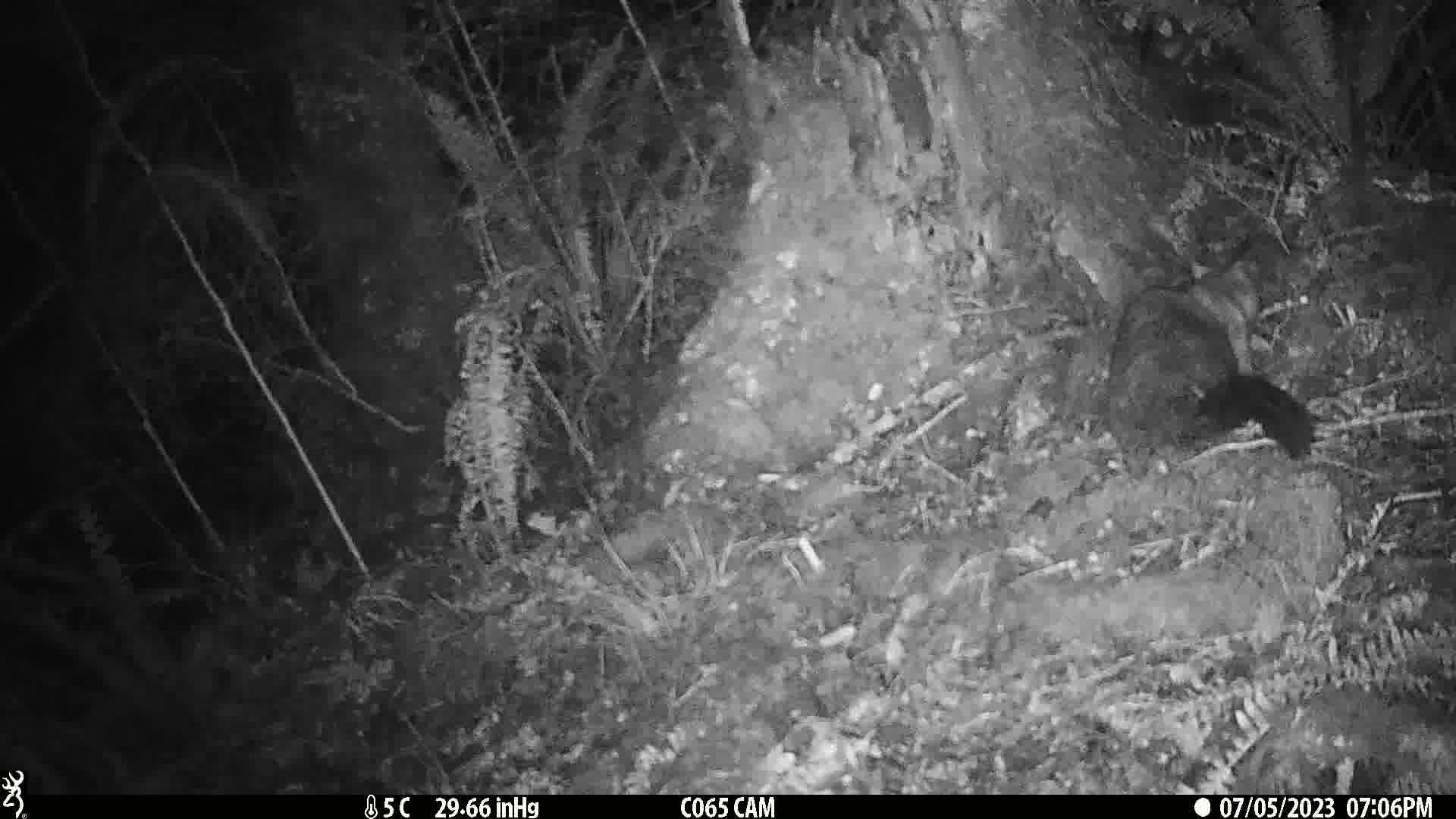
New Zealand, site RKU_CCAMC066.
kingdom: Animalia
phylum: Chordata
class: Mammalia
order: Diprotodontia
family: Phalangeridae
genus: Trichosurus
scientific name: Trichosurus vulpecula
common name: common brushtail possum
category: possum